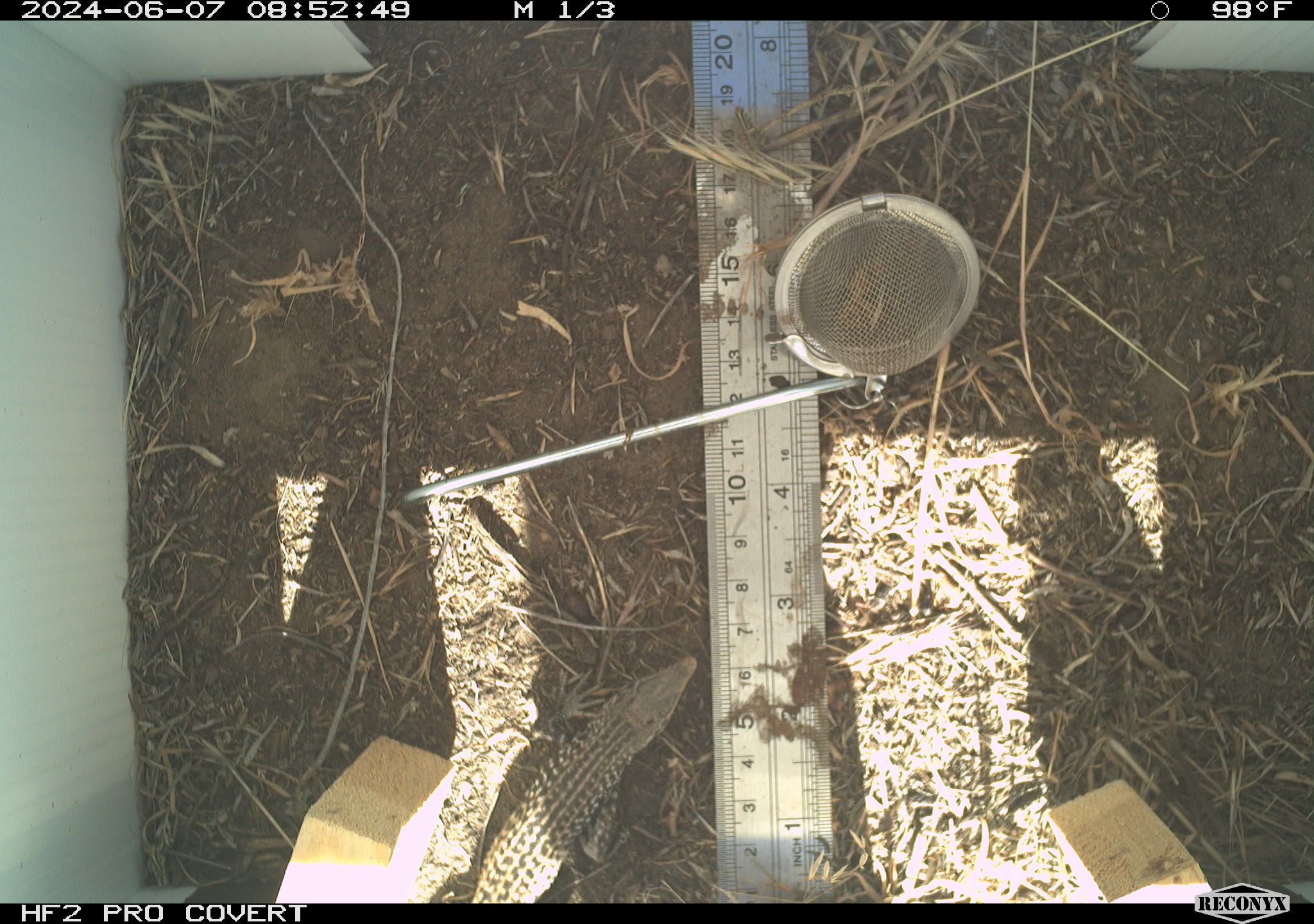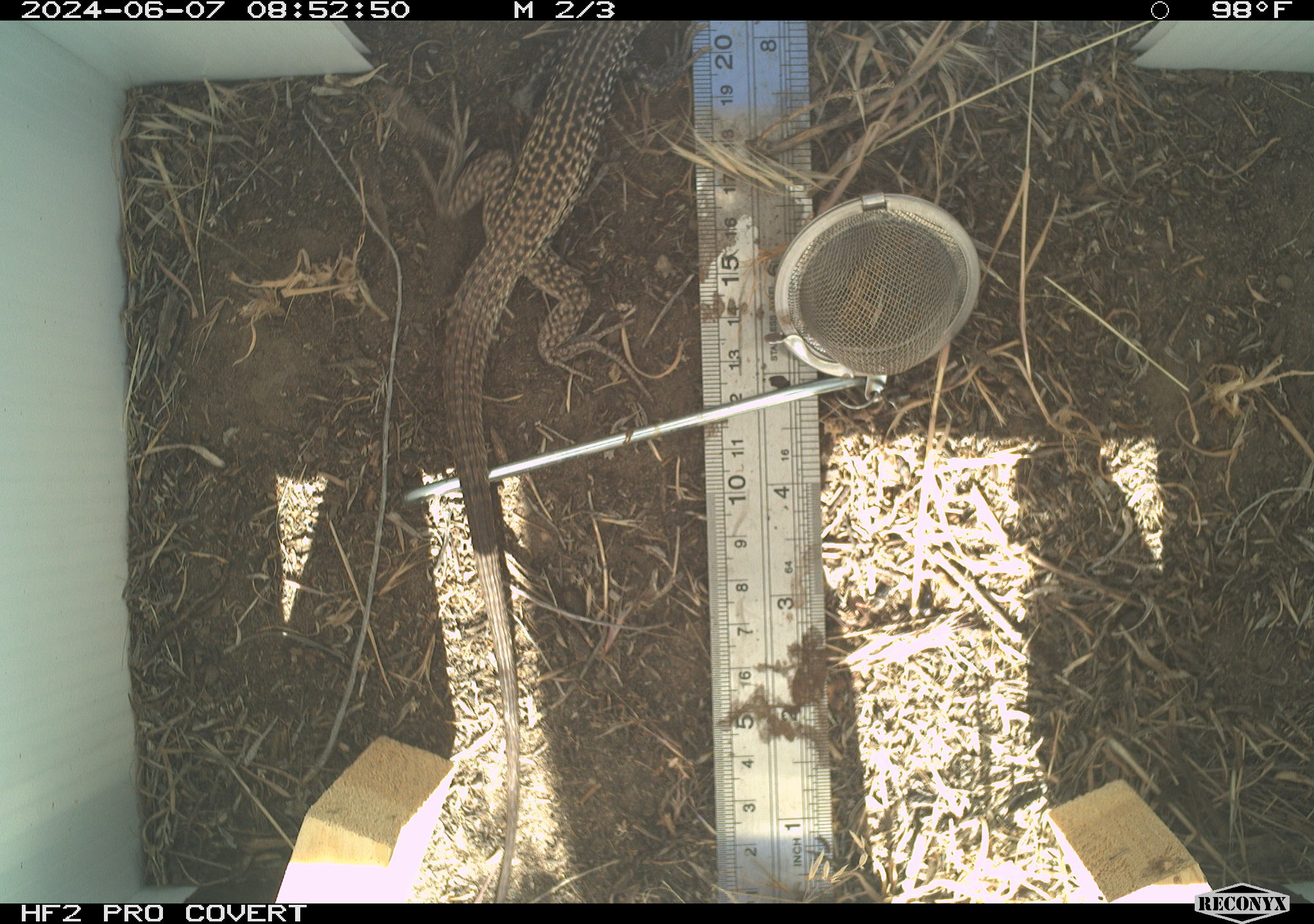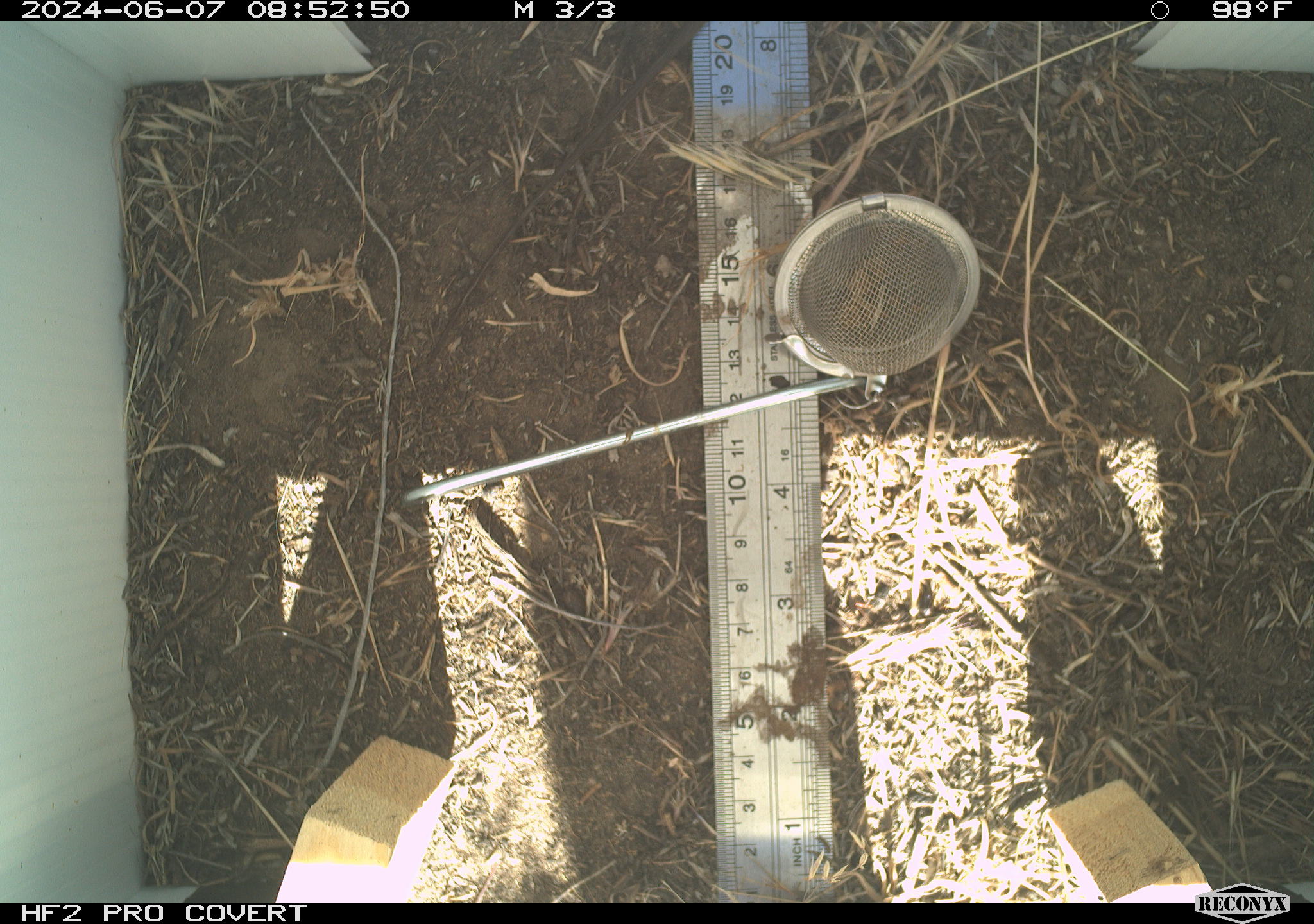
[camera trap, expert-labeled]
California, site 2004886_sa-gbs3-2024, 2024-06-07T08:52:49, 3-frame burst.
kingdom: Animalia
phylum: Chordata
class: Reptilia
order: Squamata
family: Teiidae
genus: Aspidoscelis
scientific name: Aspidoscelis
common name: whiptail lizards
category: aspidoscelis species